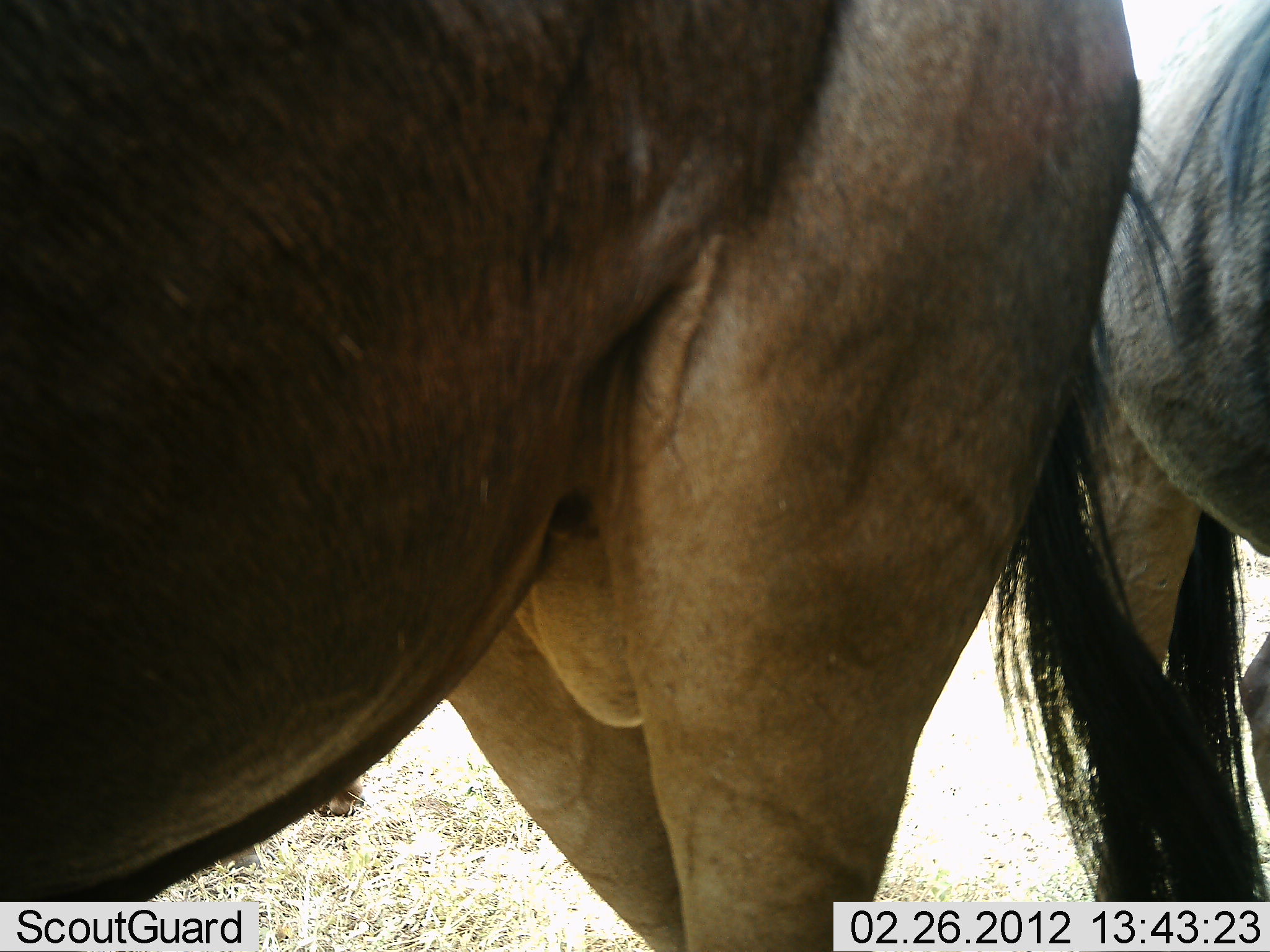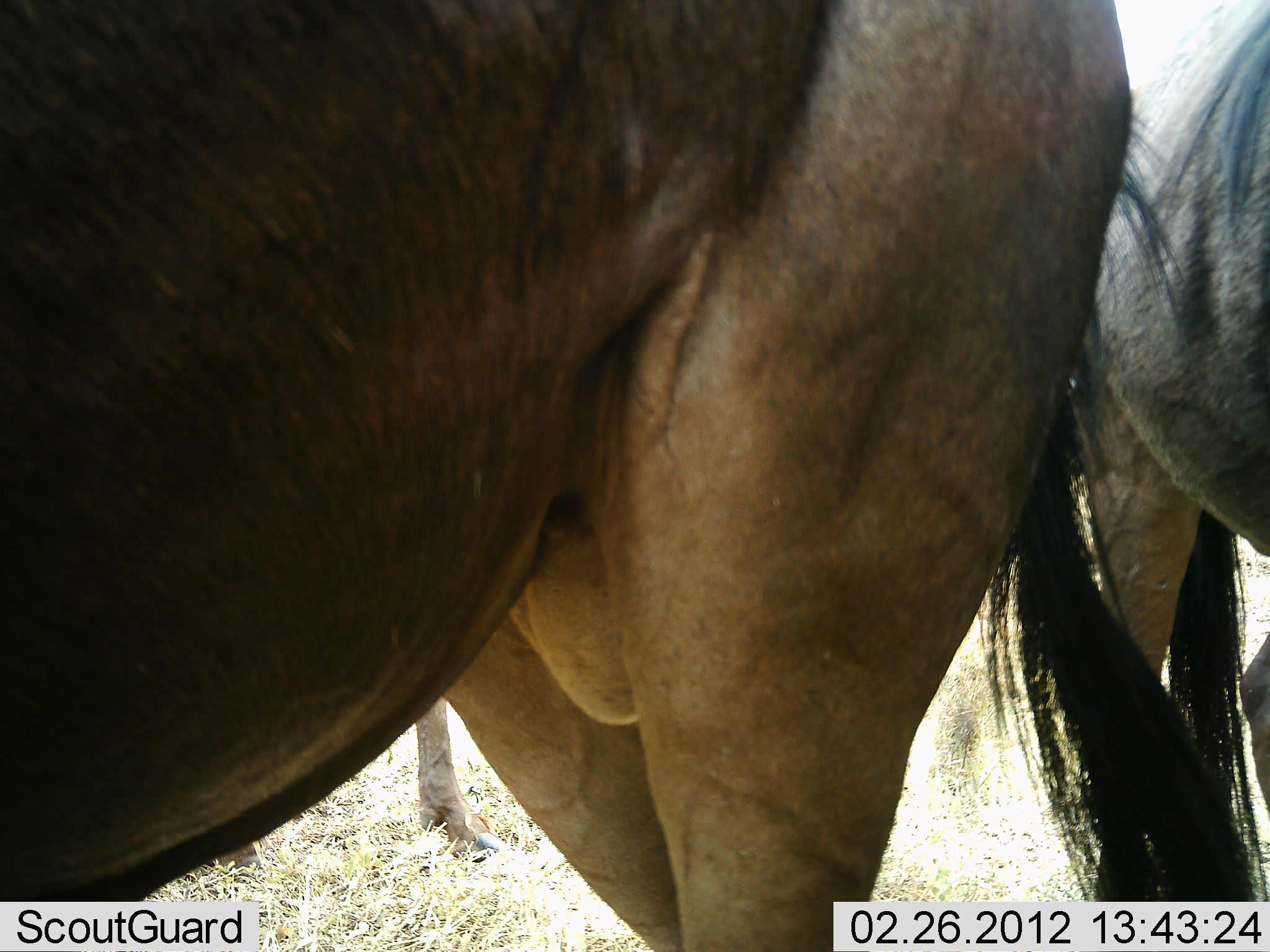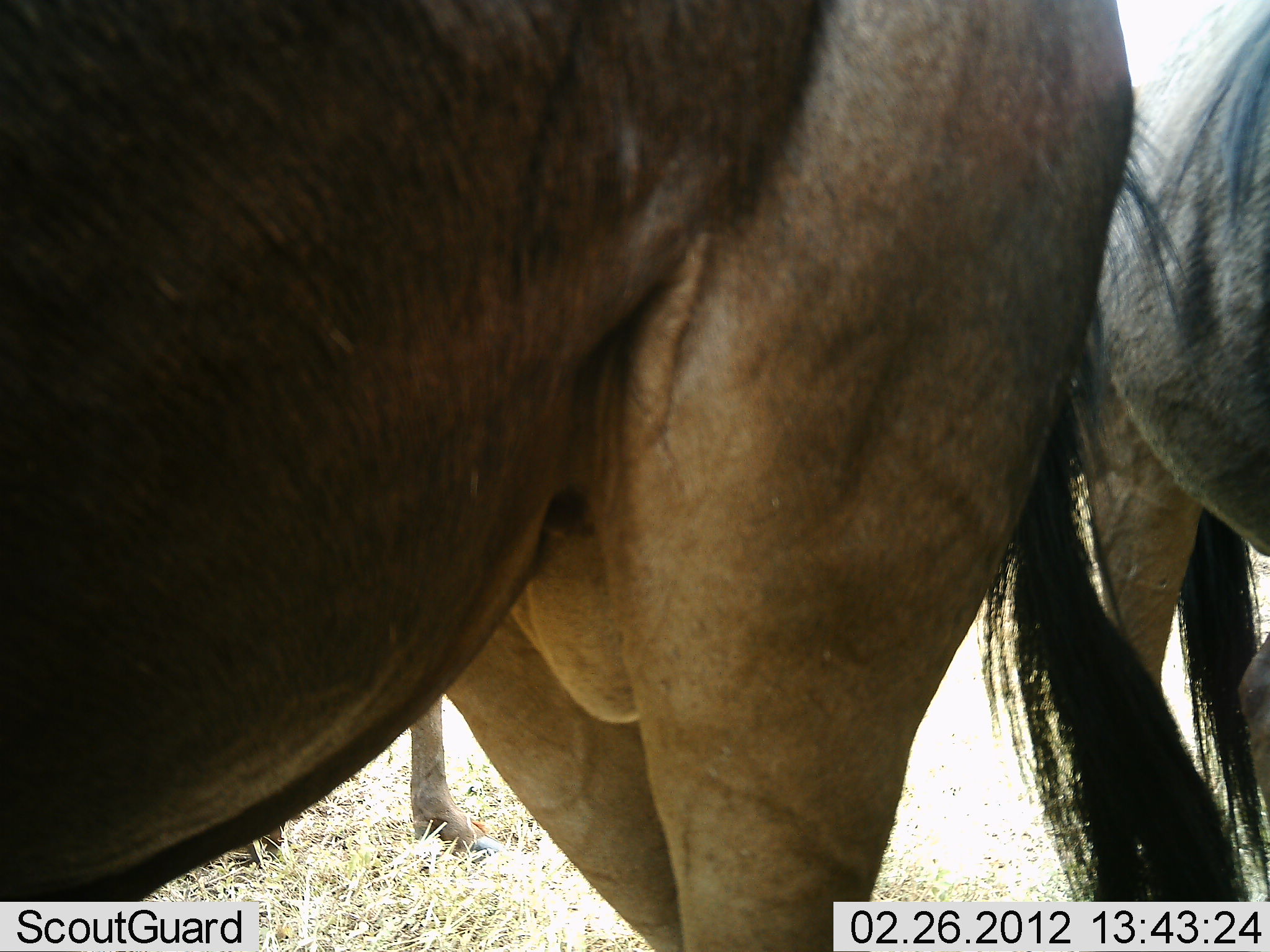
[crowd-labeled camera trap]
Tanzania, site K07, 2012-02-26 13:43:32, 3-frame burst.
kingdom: Animalia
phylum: Chordata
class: Mammalia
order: Artiodactyla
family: Bovidae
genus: Connochaetes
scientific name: Connochaetes taurinus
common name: blue wildebeest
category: wildebeest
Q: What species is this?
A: Wildebeest (blue wildebeest) (Connochaetes taurinus).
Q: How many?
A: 3.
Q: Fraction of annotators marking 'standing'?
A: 100%.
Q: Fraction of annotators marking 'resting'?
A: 0%.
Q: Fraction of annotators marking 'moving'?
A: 0%.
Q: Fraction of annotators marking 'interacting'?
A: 0%.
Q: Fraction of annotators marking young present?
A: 7%.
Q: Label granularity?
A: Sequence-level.